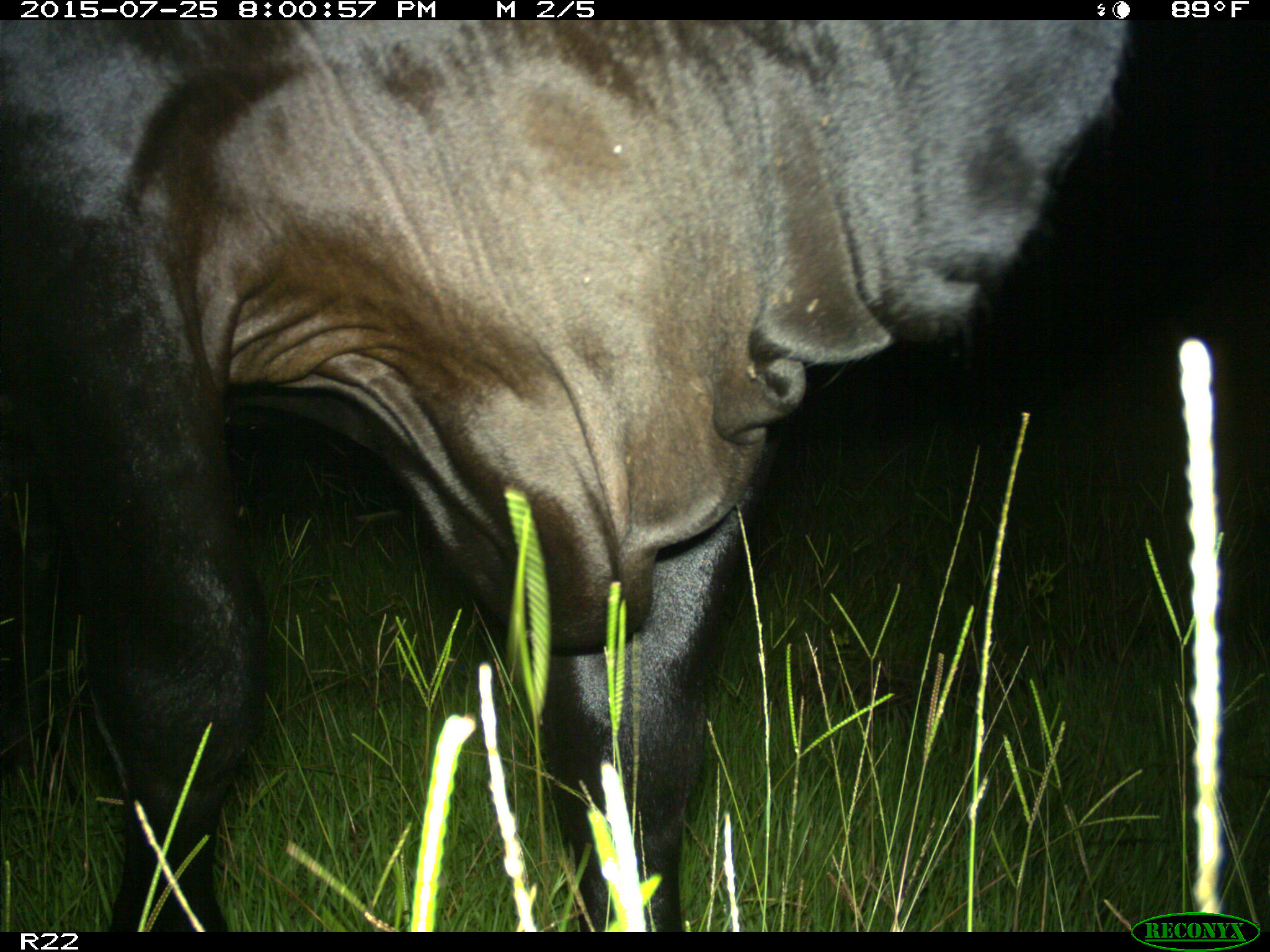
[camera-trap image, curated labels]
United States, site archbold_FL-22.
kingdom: Animalia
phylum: Chordata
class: Mammalia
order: Artiodactyla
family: Bovidae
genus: Bos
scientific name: Bos taurus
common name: domestic cow